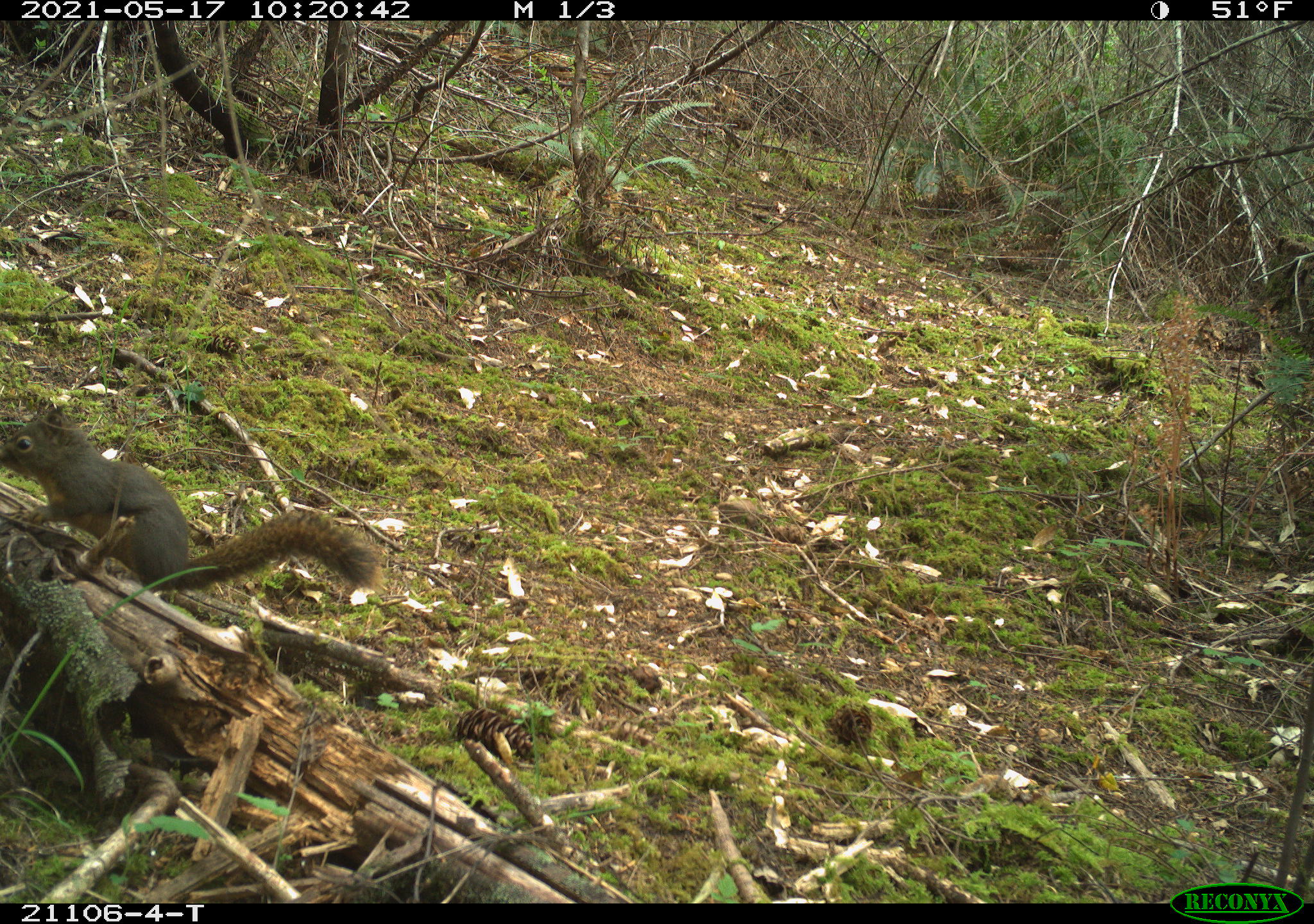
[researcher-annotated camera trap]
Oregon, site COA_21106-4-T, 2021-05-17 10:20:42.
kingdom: Animalia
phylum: Chordata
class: Mammalia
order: Rodentia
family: Sciuridae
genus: Tamiasciurus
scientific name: Tamiasciurus douglasii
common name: douglas squirrel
Douglas squirrel (Tamiasciurus douglasii).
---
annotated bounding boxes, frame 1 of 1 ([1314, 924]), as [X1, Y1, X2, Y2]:
douglas squirrel: [0, 390, 387, 622]